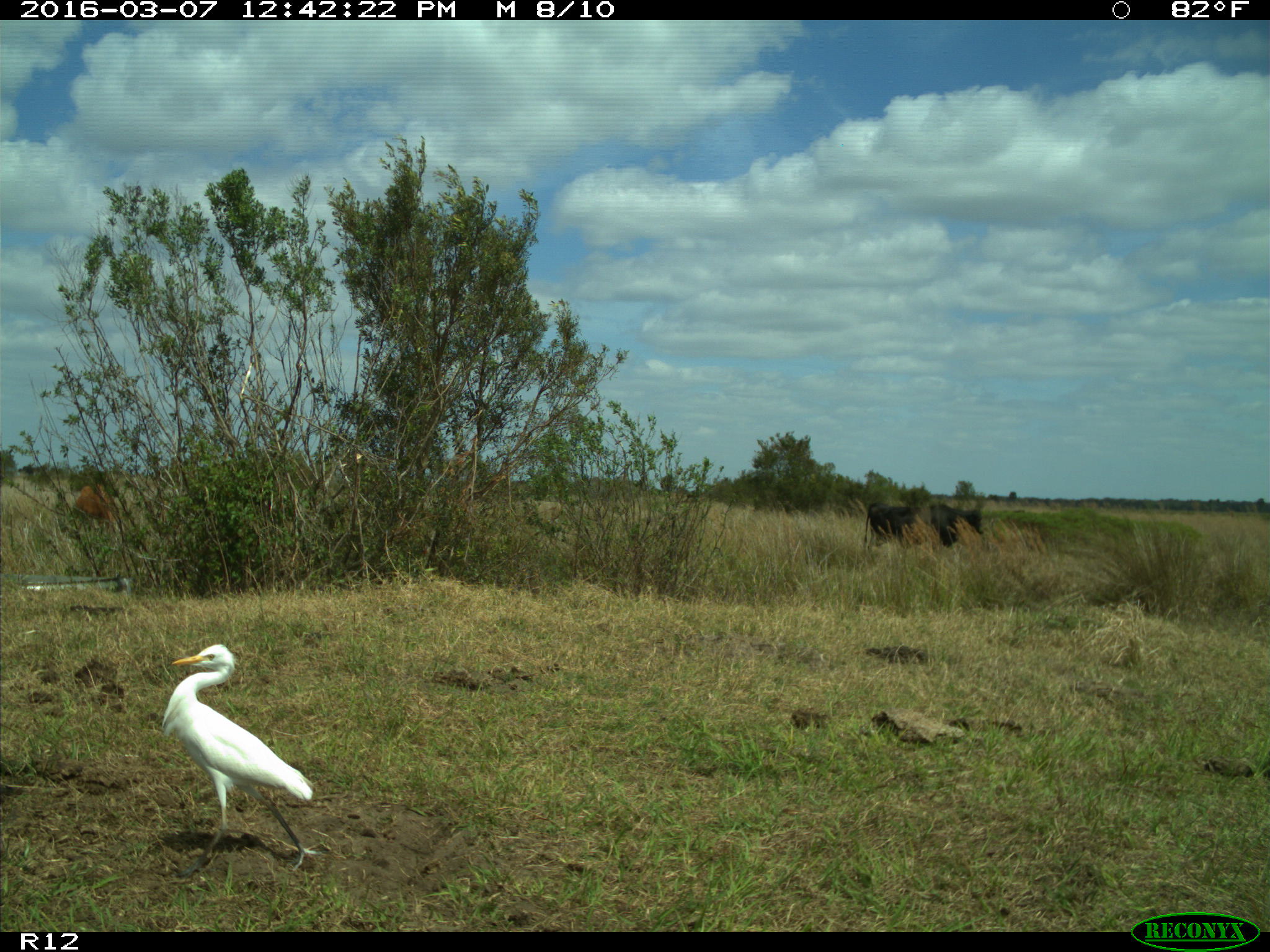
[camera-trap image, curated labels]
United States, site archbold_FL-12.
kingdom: Animalia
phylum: Chordata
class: Mammalia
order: Artiodactyla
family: Bovidae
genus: Bos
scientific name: Bos taurus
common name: domestic cow